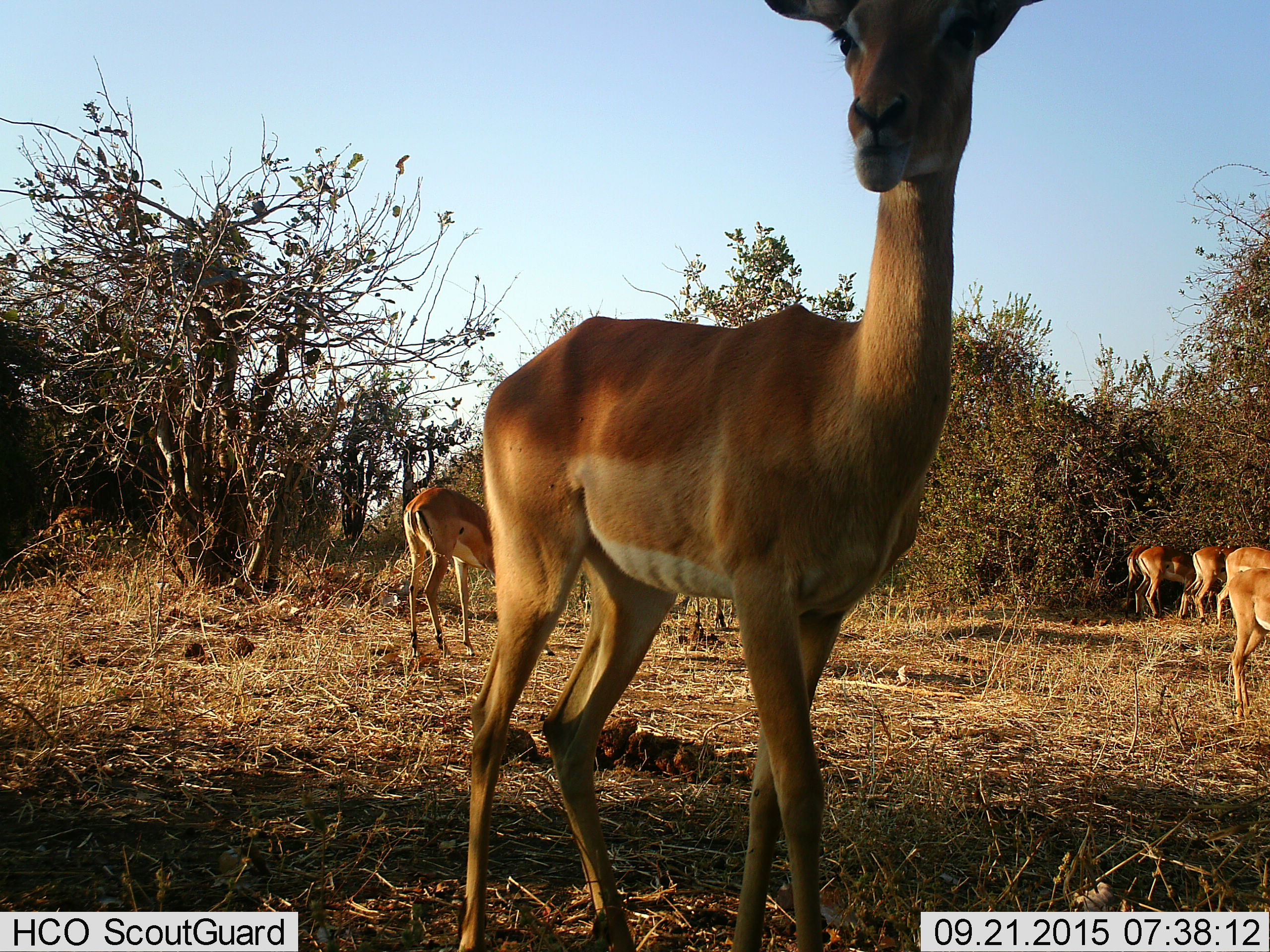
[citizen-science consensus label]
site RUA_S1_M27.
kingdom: Animalia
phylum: Chordata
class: Mammalia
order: Artiodactyla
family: Bovidae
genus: Aepyceros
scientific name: Aepyceros melampus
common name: impala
Impala (Aepyceros melampus), count 8. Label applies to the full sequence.